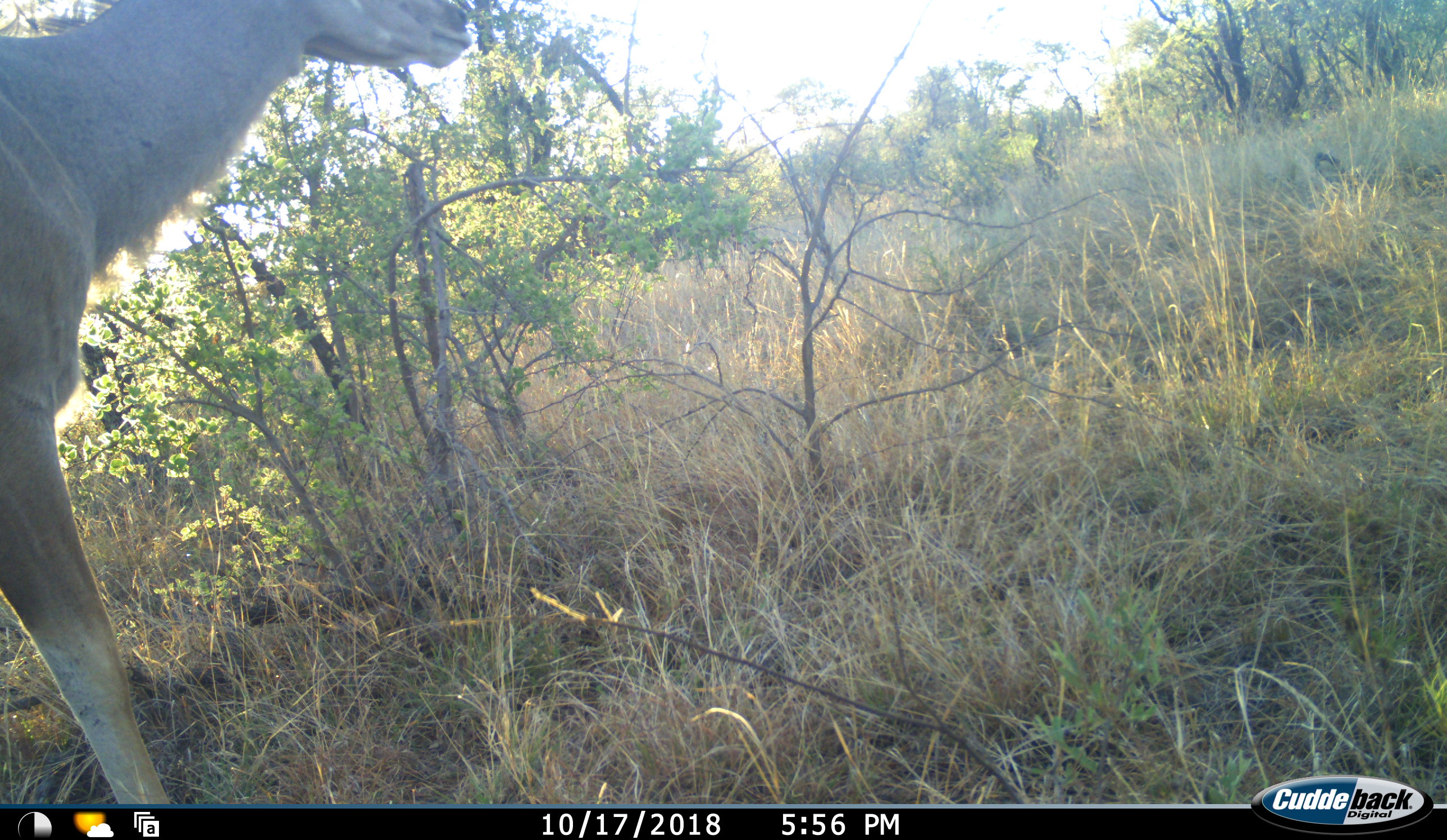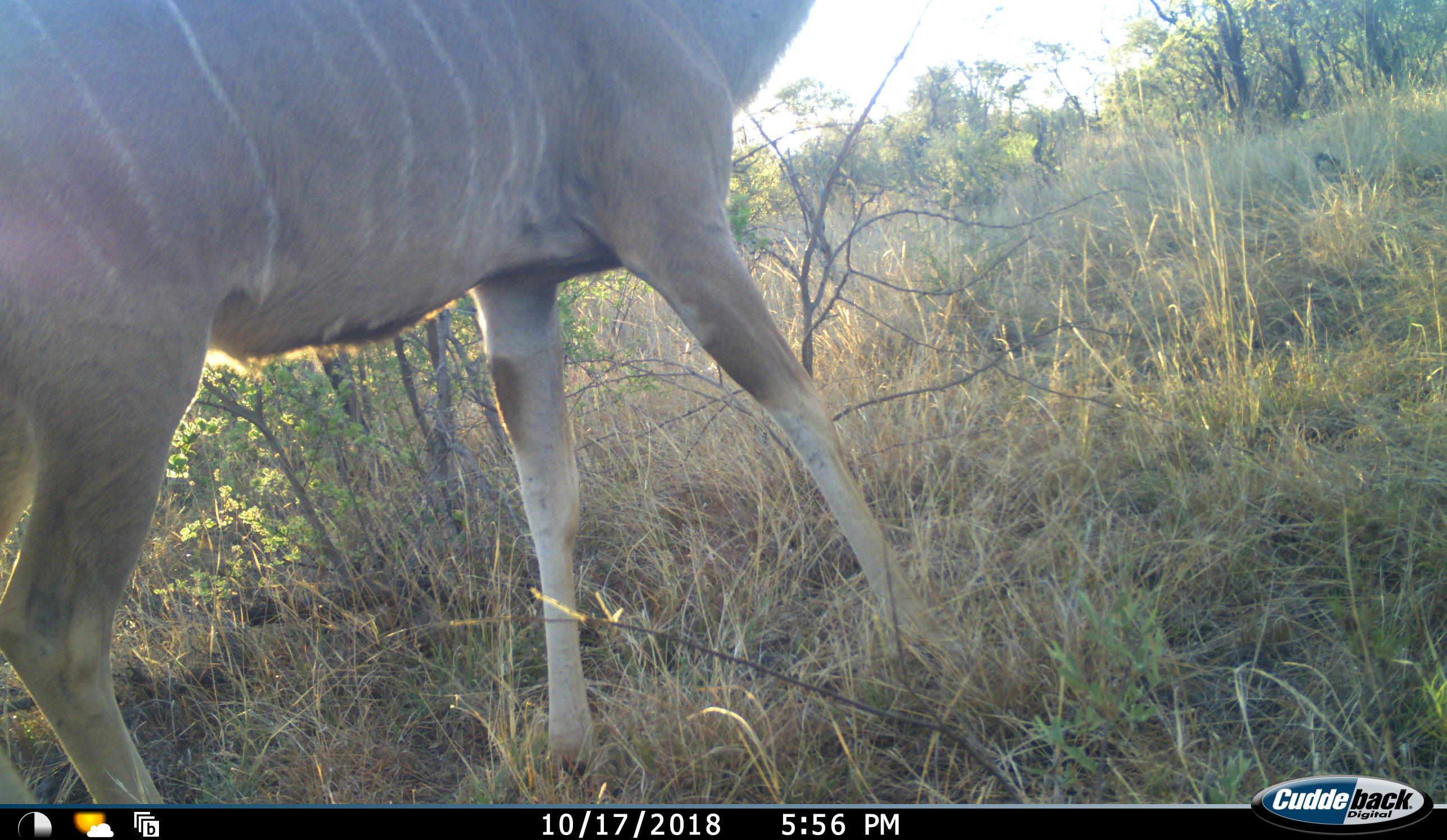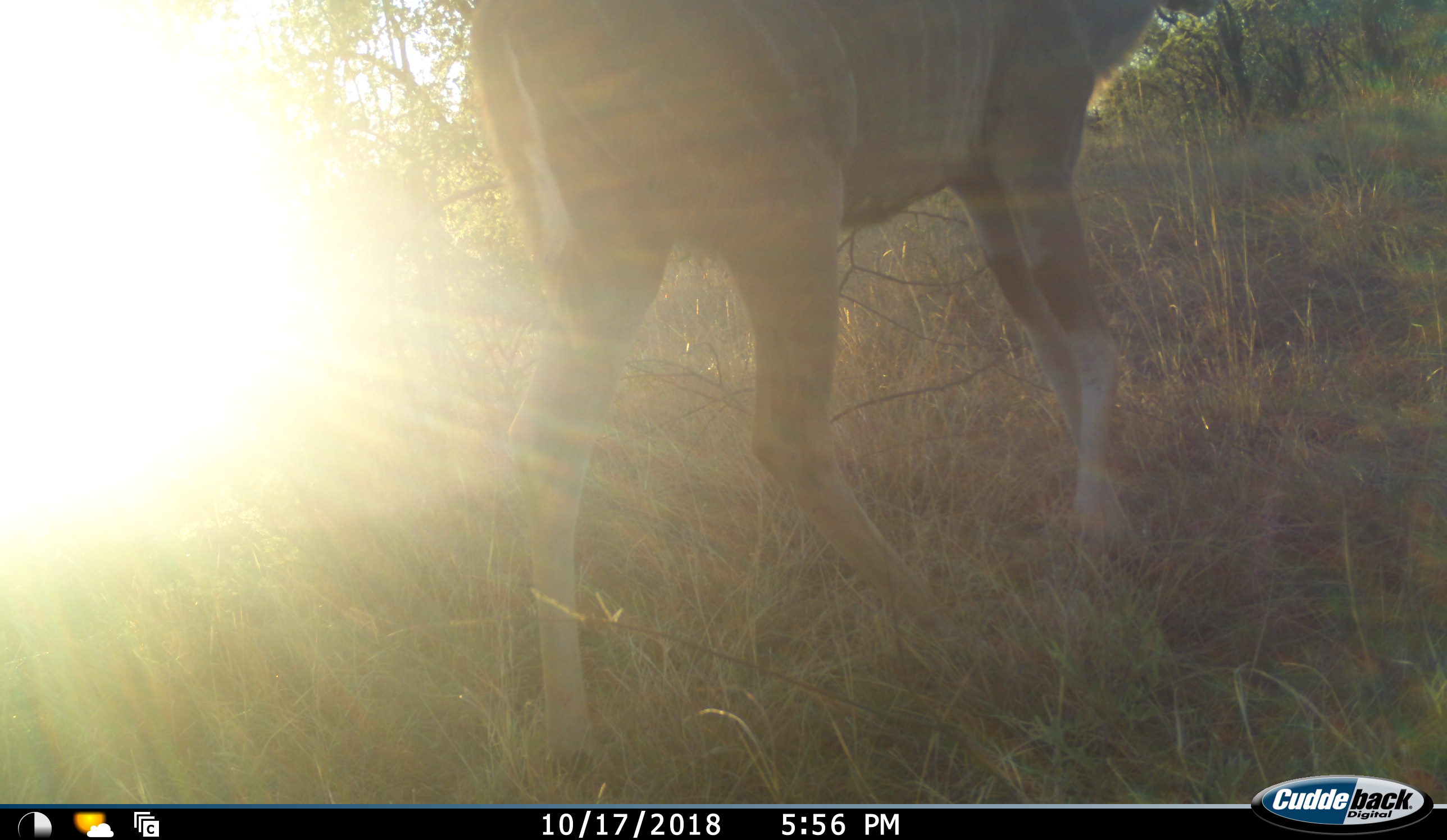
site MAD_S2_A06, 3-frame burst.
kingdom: Animalia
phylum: Chordata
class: Mammalia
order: Artiodactyla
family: Bovidae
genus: Tragelaphus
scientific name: Tragelaphus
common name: kudu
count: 1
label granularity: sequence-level